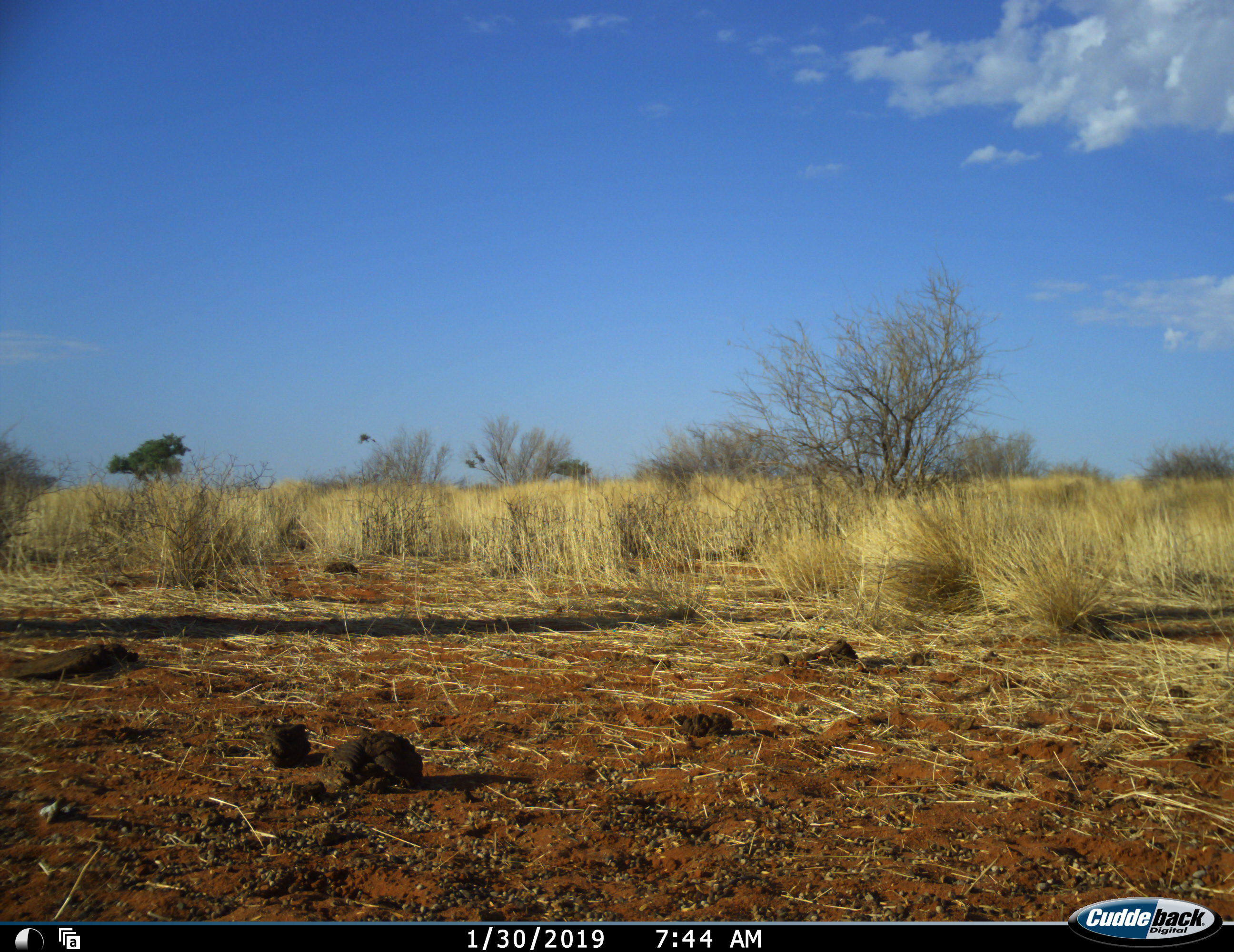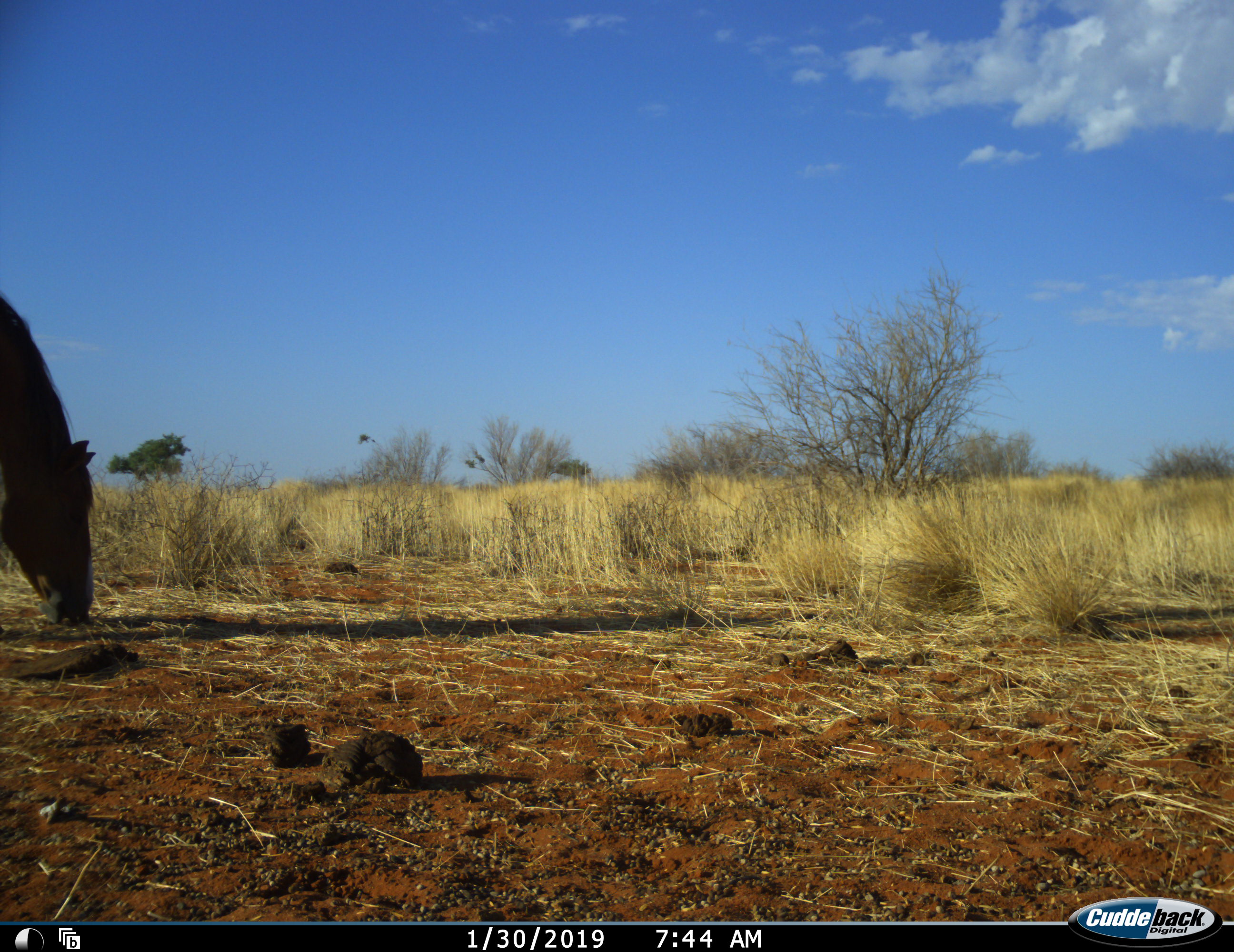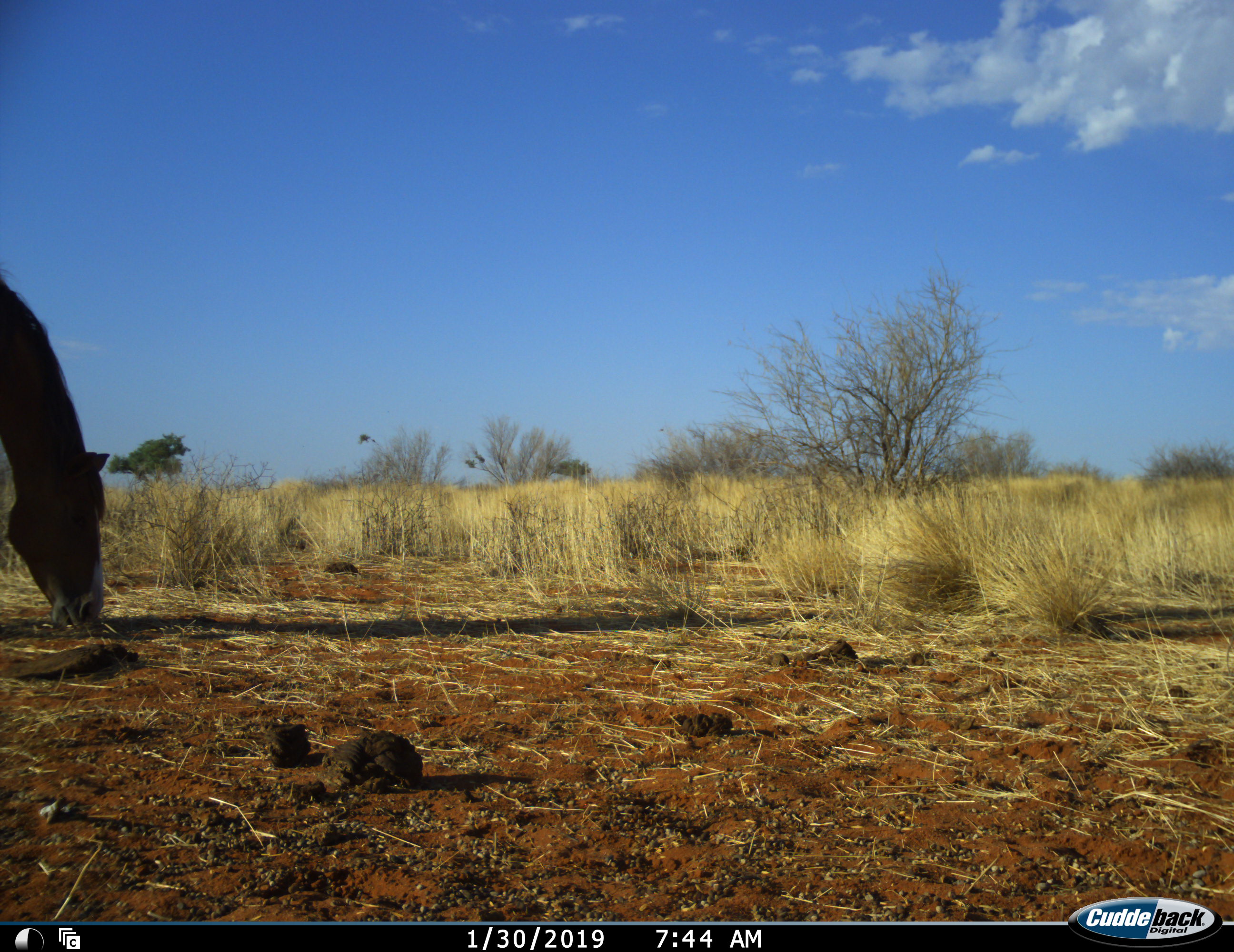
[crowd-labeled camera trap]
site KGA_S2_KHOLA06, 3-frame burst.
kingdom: Animalia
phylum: Chordata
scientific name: Vertebrata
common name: domestic animal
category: domesticanimal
Domesticanimal (domestic animal) (Vertebrata), count 1. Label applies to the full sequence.